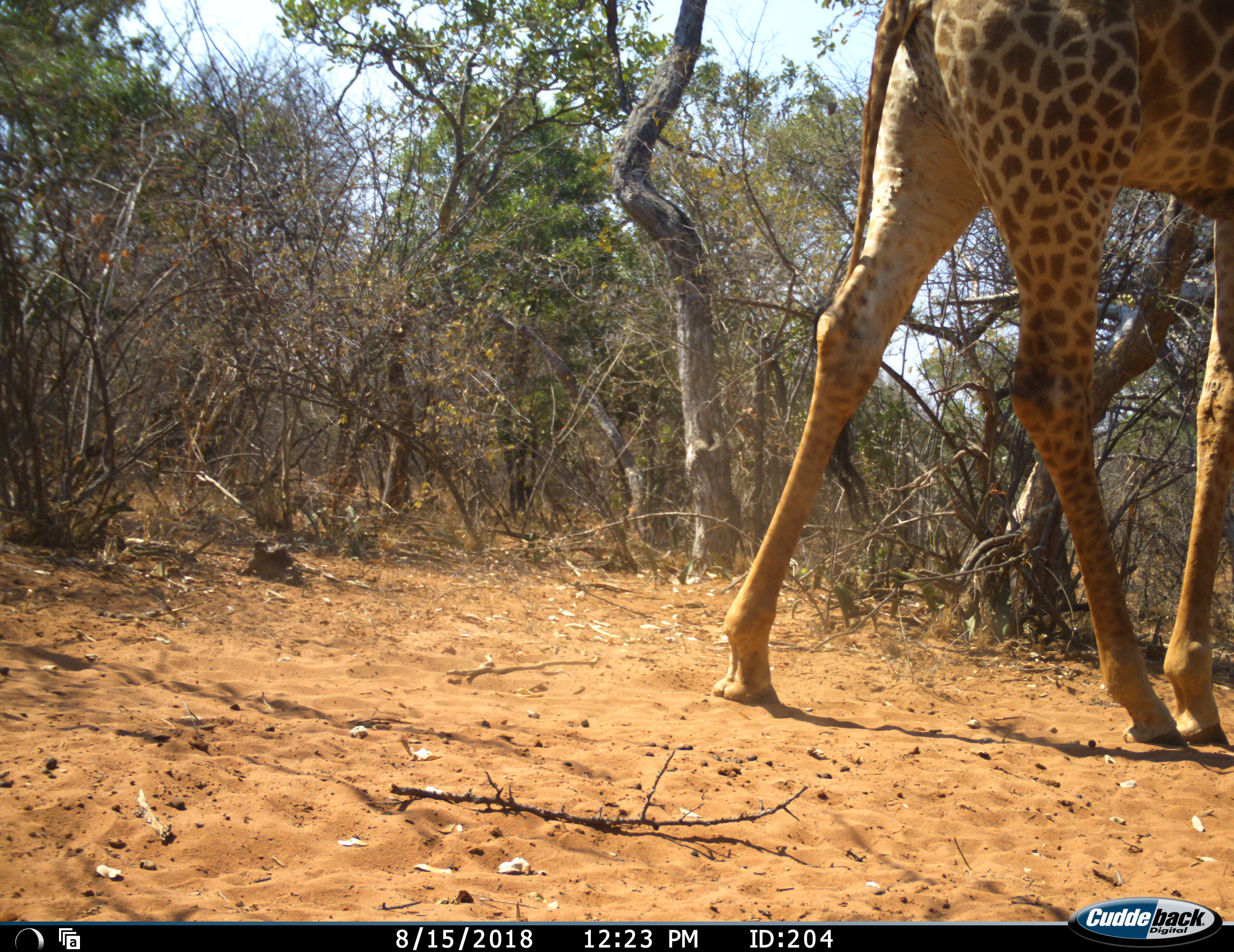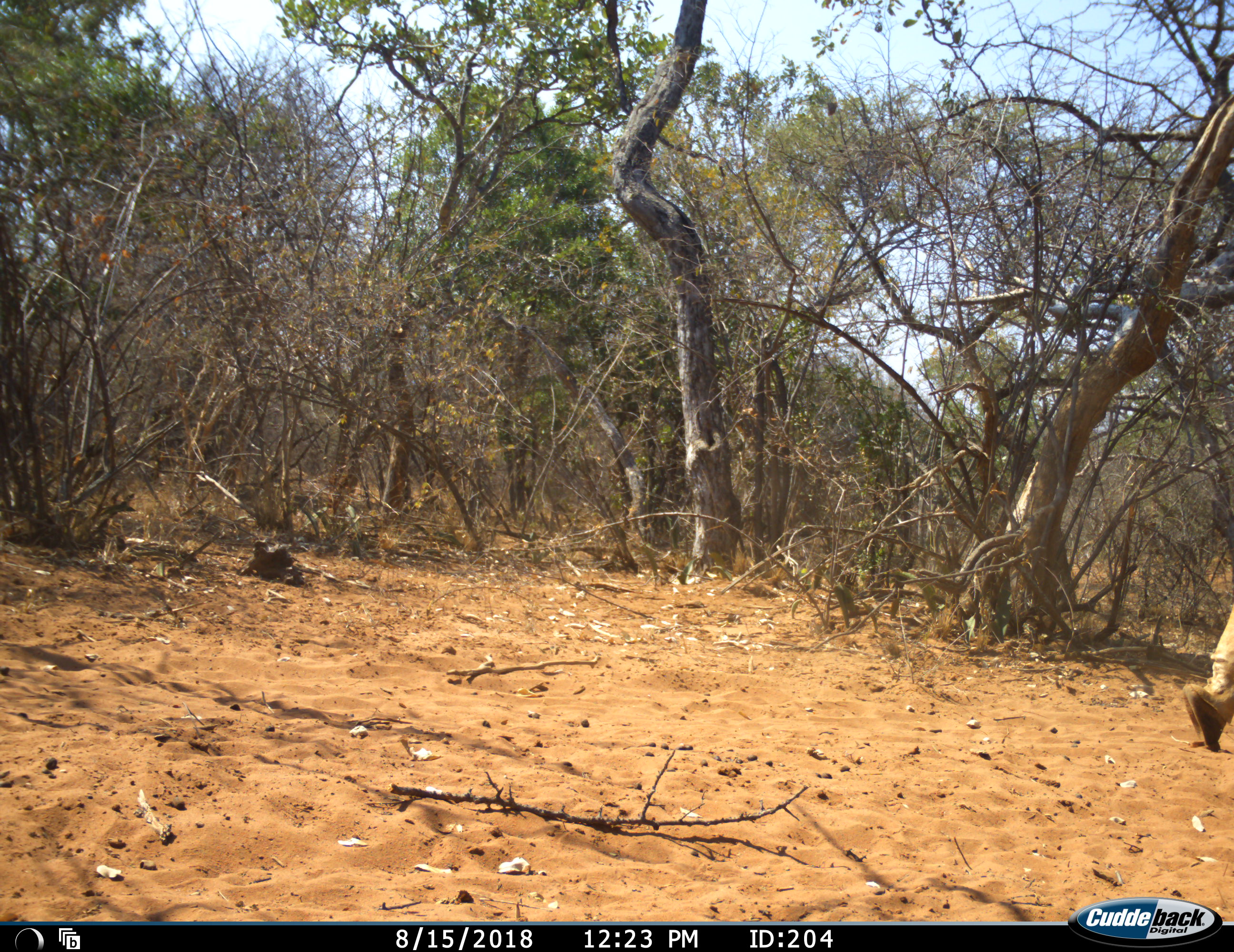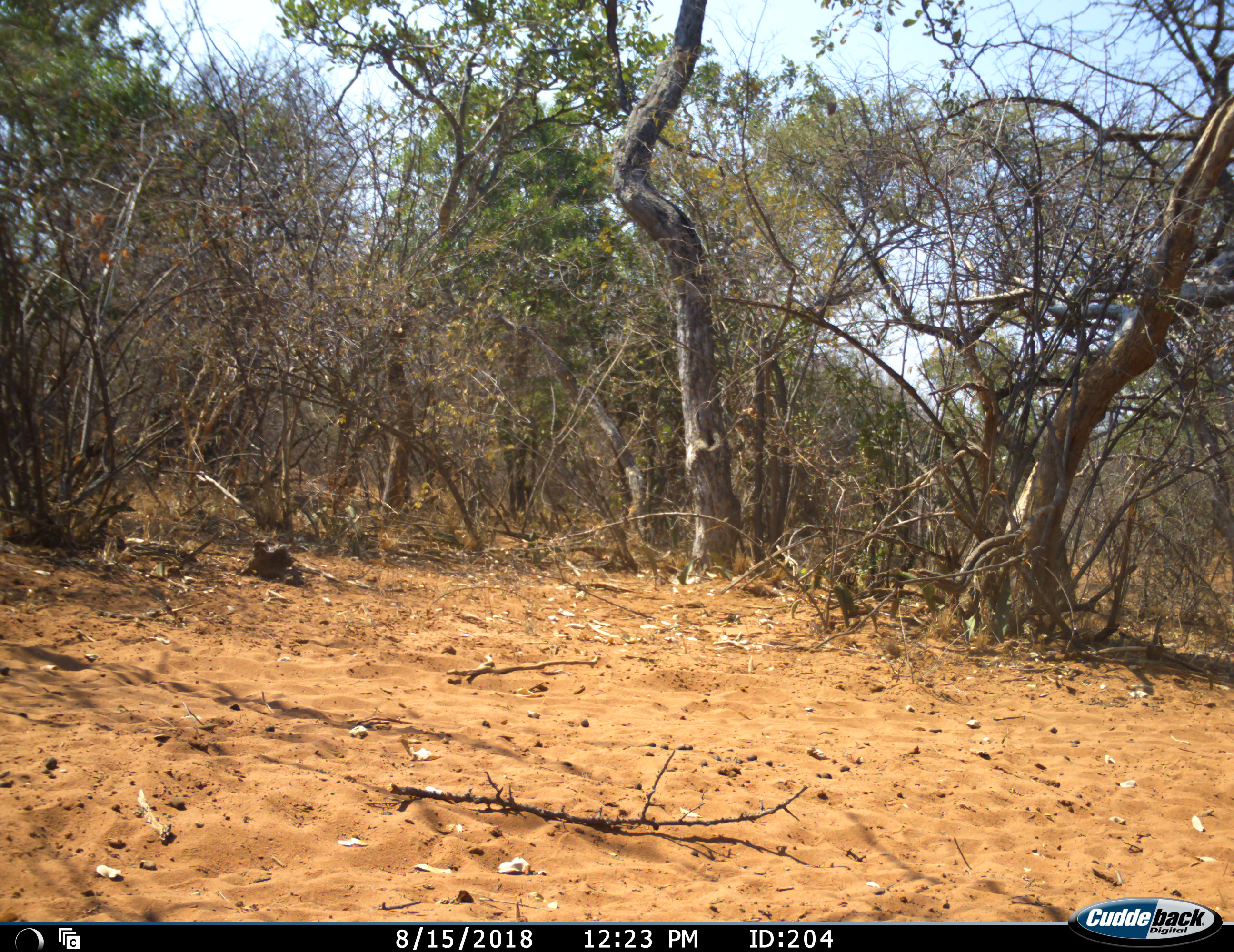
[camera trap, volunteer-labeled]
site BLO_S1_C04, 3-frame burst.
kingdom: Animalia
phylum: Chordata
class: Mammalia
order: Artiodactyla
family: Giraffidae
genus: Giraffa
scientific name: Giraffa camelopardalis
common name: giraffe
Giraffe (Giraffa camelopardalis), count 1. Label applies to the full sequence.